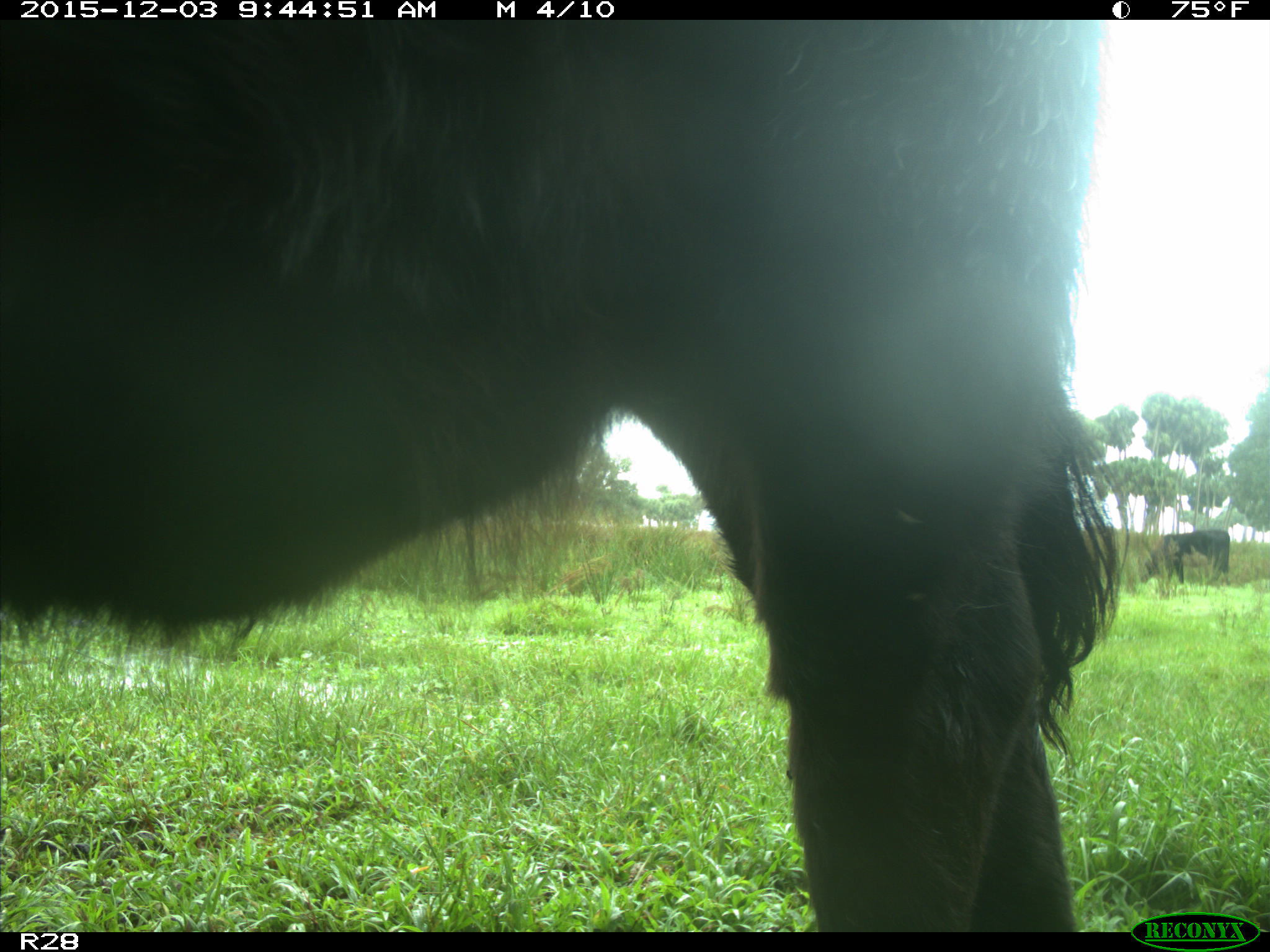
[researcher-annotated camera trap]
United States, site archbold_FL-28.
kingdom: Animalia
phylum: Chordata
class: Mammalia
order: Artiodactyla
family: Bovidae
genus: Bos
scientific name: Bos taurus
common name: domestic cow